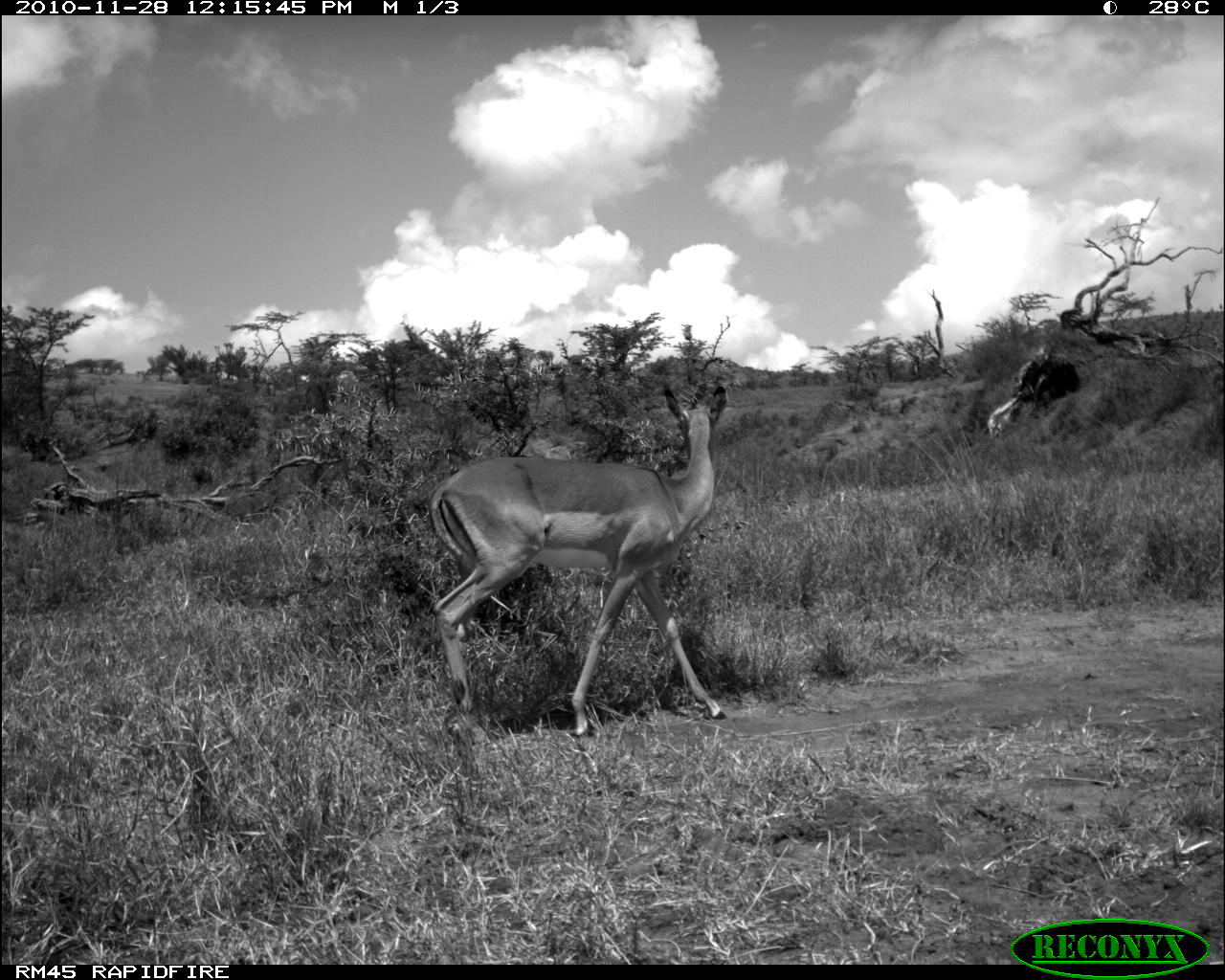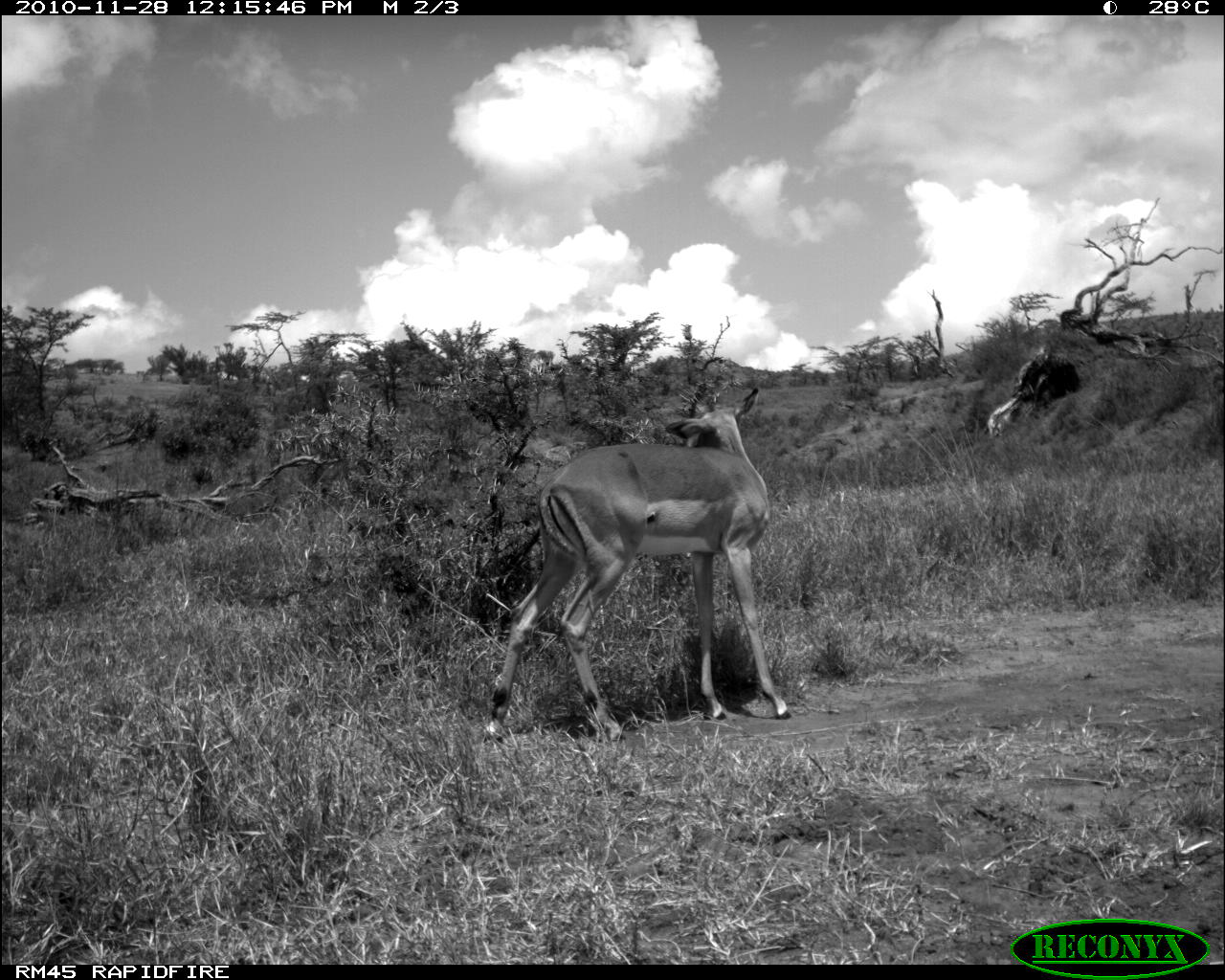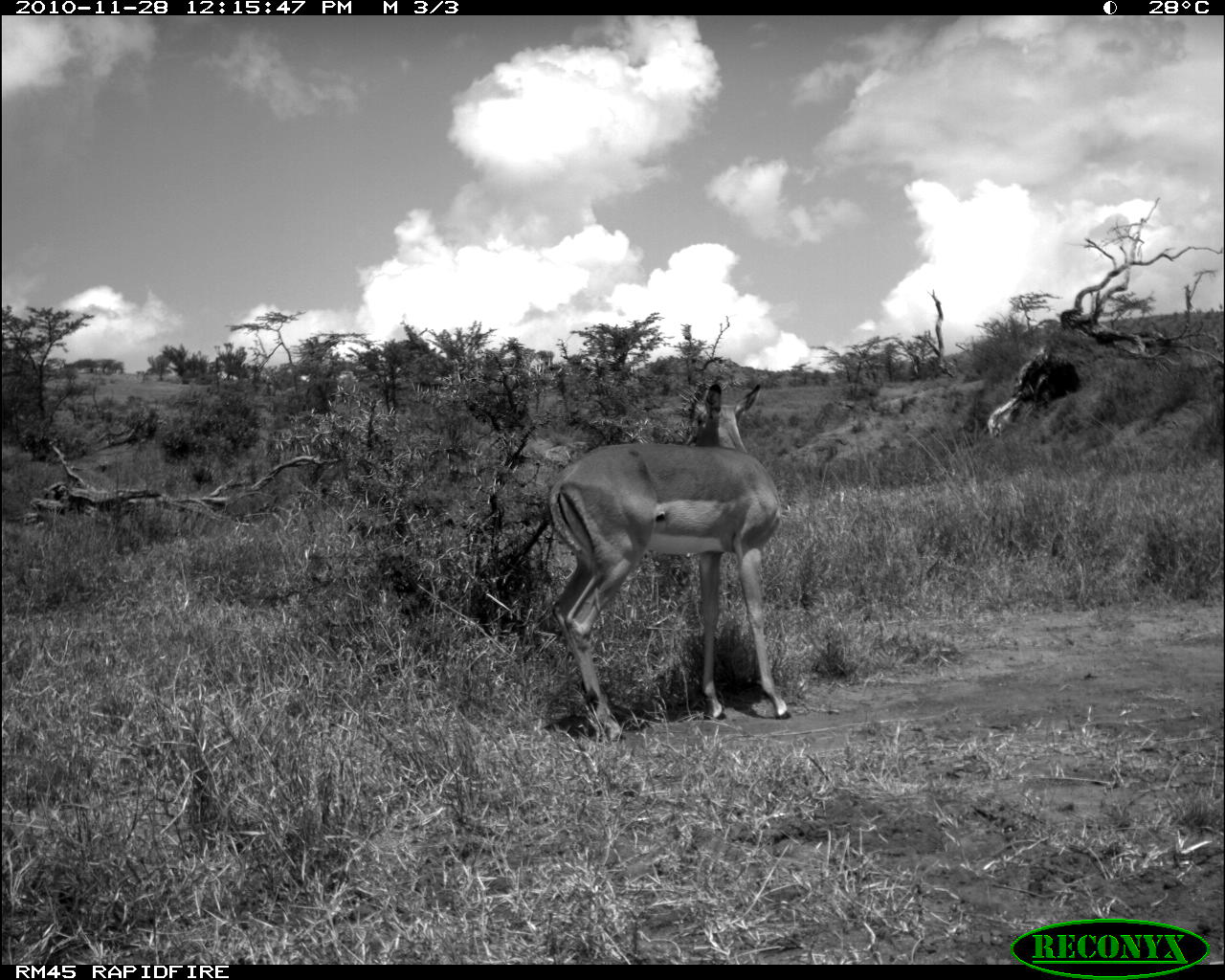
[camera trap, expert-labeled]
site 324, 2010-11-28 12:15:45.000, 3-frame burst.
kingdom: Animalia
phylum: Chordata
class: Mammalia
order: Artiodactyla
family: Bovidae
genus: Aepyceros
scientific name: Aepyceros melampus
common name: impala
Aepyceros melampus (impala), count 1.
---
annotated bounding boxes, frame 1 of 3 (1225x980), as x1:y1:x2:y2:
aepyceros melampus: 422:381:728:741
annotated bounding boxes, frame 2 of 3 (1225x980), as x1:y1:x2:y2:
aepyceros melampus: 481:385:791:741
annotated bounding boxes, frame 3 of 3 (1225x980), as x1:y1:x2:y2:
aepyceros melampus: 546:381:792:740